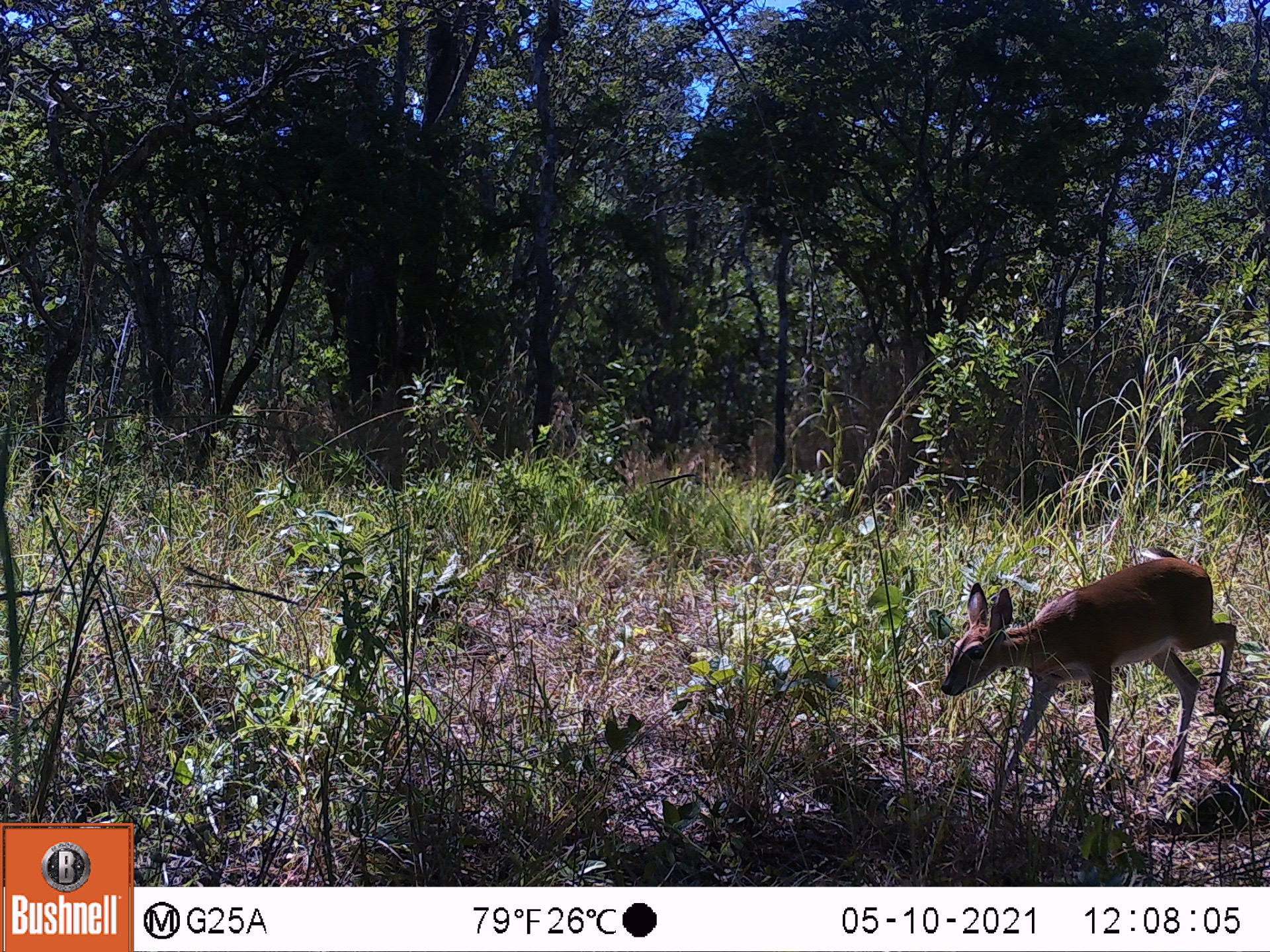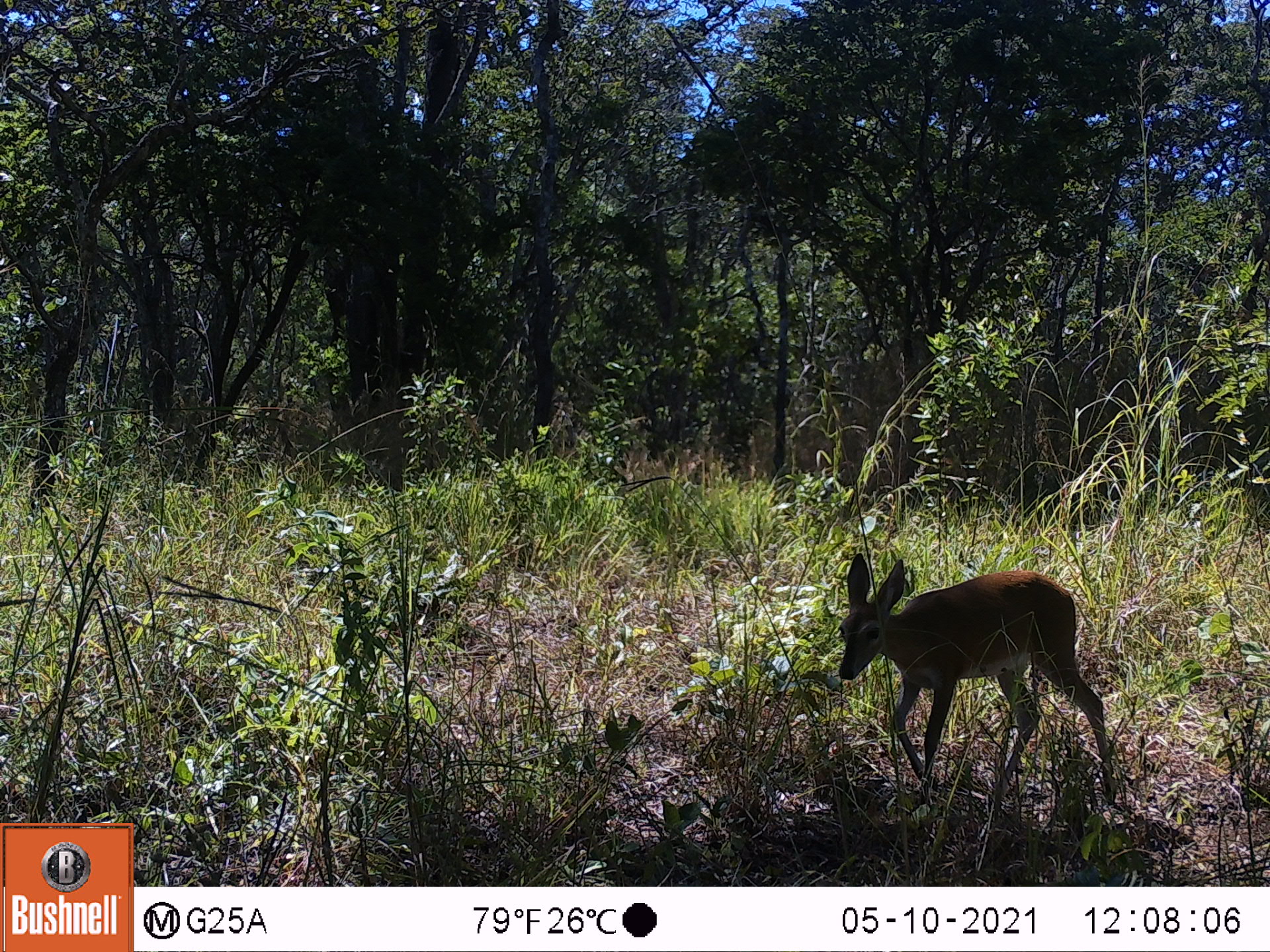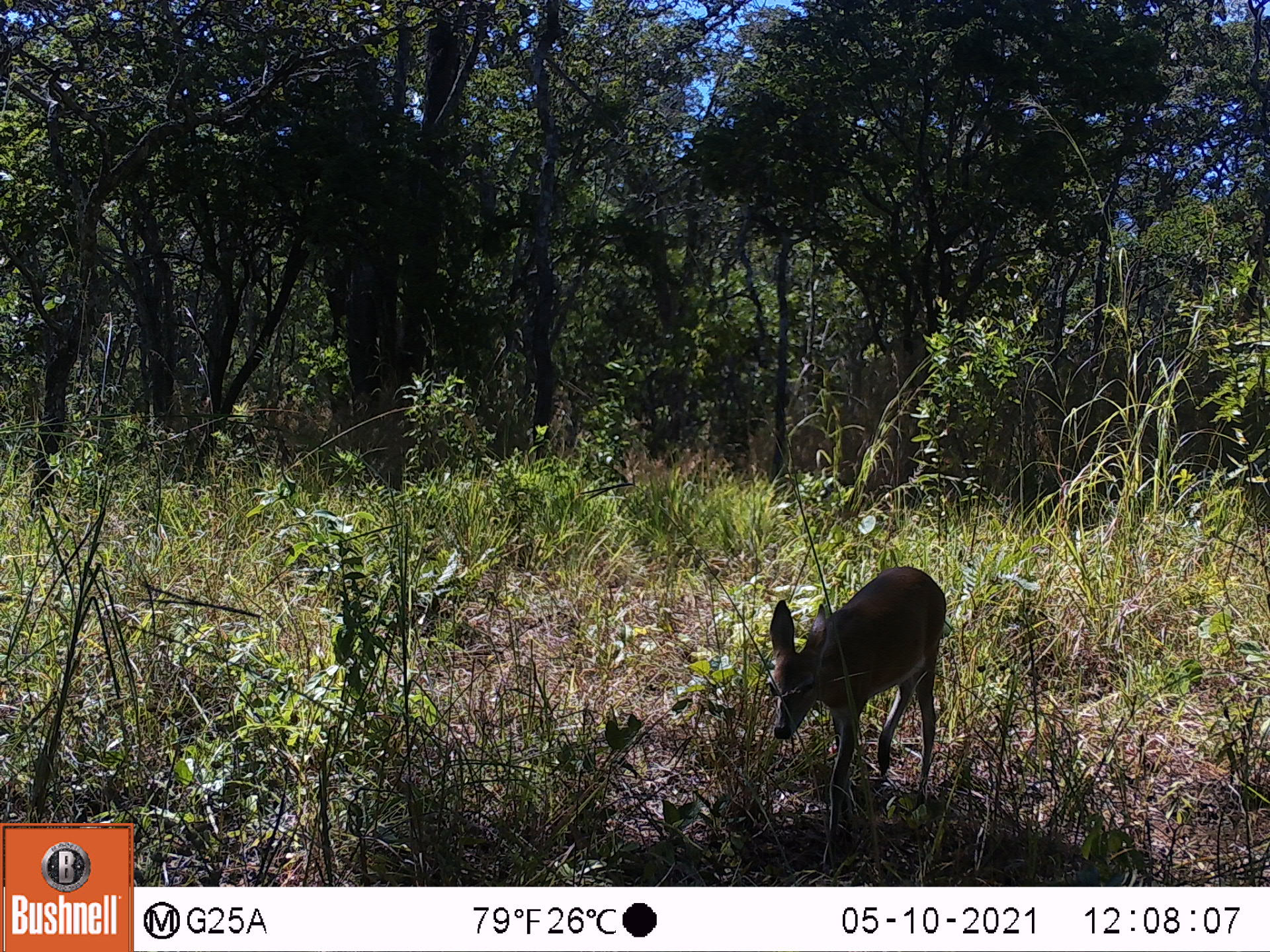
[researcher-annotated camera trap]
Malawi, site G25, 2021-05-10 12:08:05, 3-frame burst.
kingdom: Animalia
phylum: Chordata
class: Mammalia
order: Artiodactyla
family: Bovidae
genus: Sylvicapra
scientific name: Sylvicapra grimmia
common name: common duiker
Common duiker (Sylvicapra grimmia), count 1.